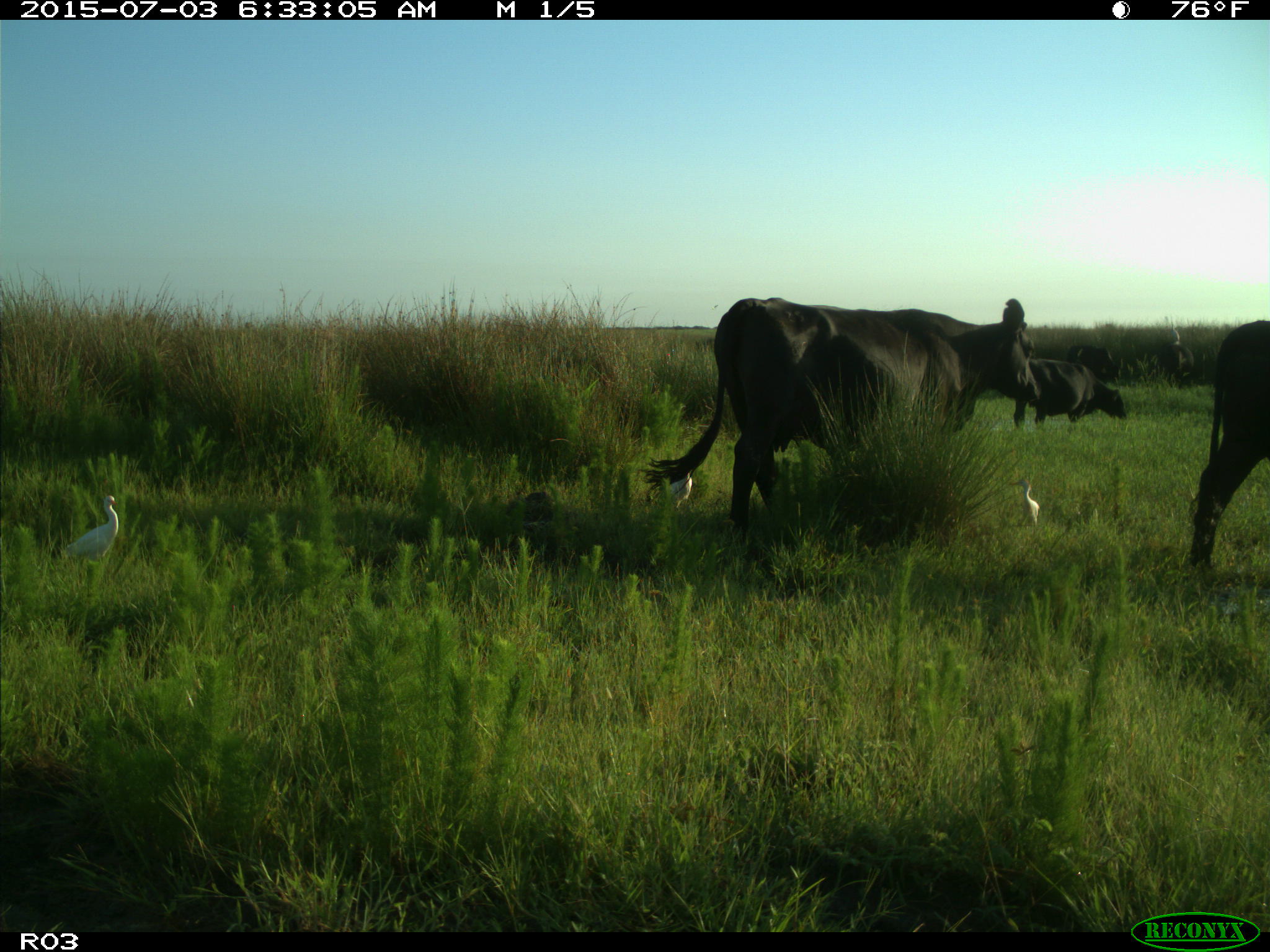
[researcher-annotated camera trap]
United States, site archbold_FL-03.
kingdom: Animalia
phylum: Chordata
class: Mammalia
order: Artiodactyla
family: Bovidae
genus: Bos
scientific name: Bos taurus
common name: domestic cow